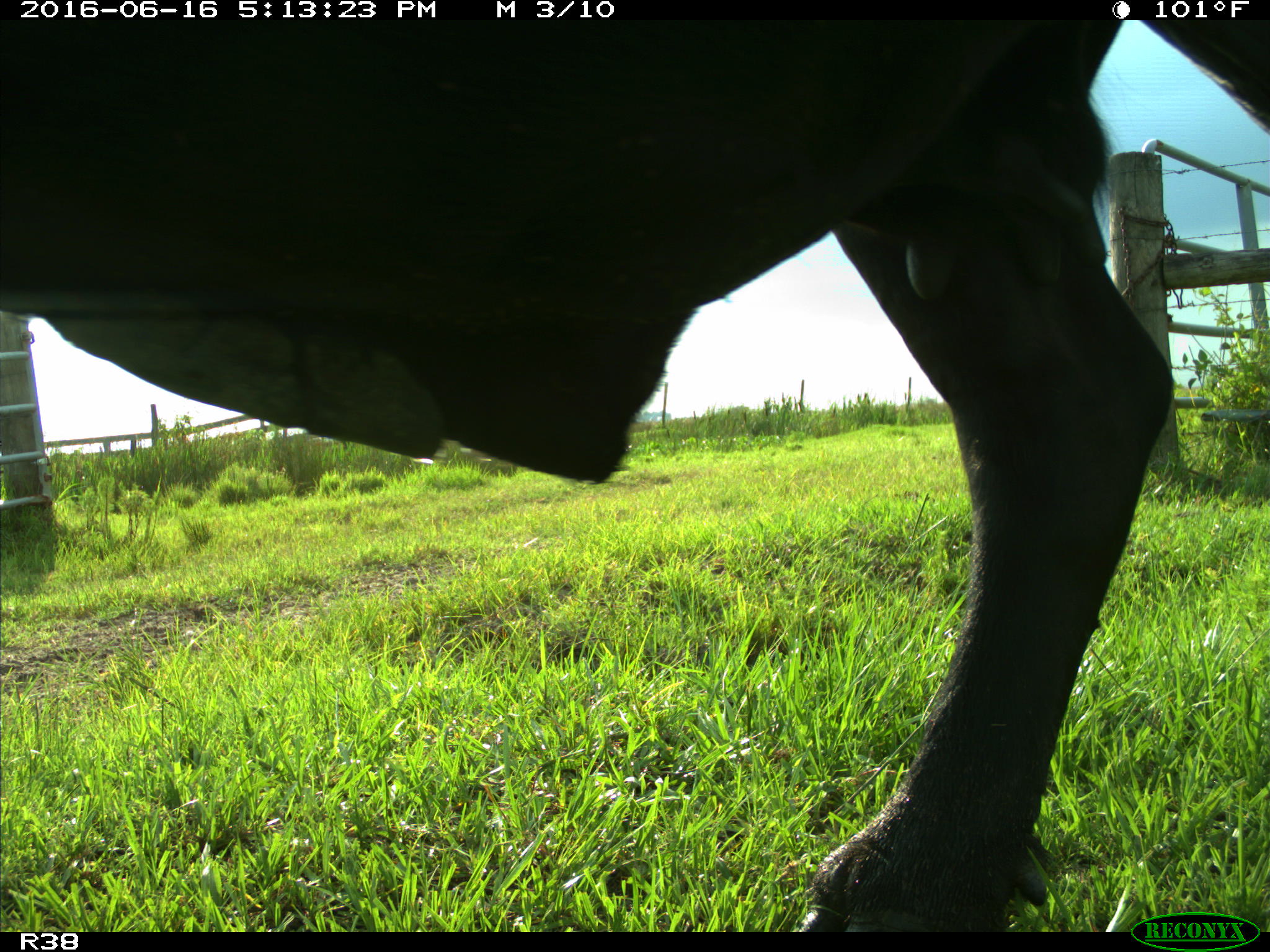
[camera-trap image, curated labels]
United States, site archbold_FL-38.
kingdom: Animalia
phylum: Chordata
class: Mammalia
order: Artiodactyla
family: Bovidae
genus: Bos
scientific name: Bos taurus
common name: domestic cow